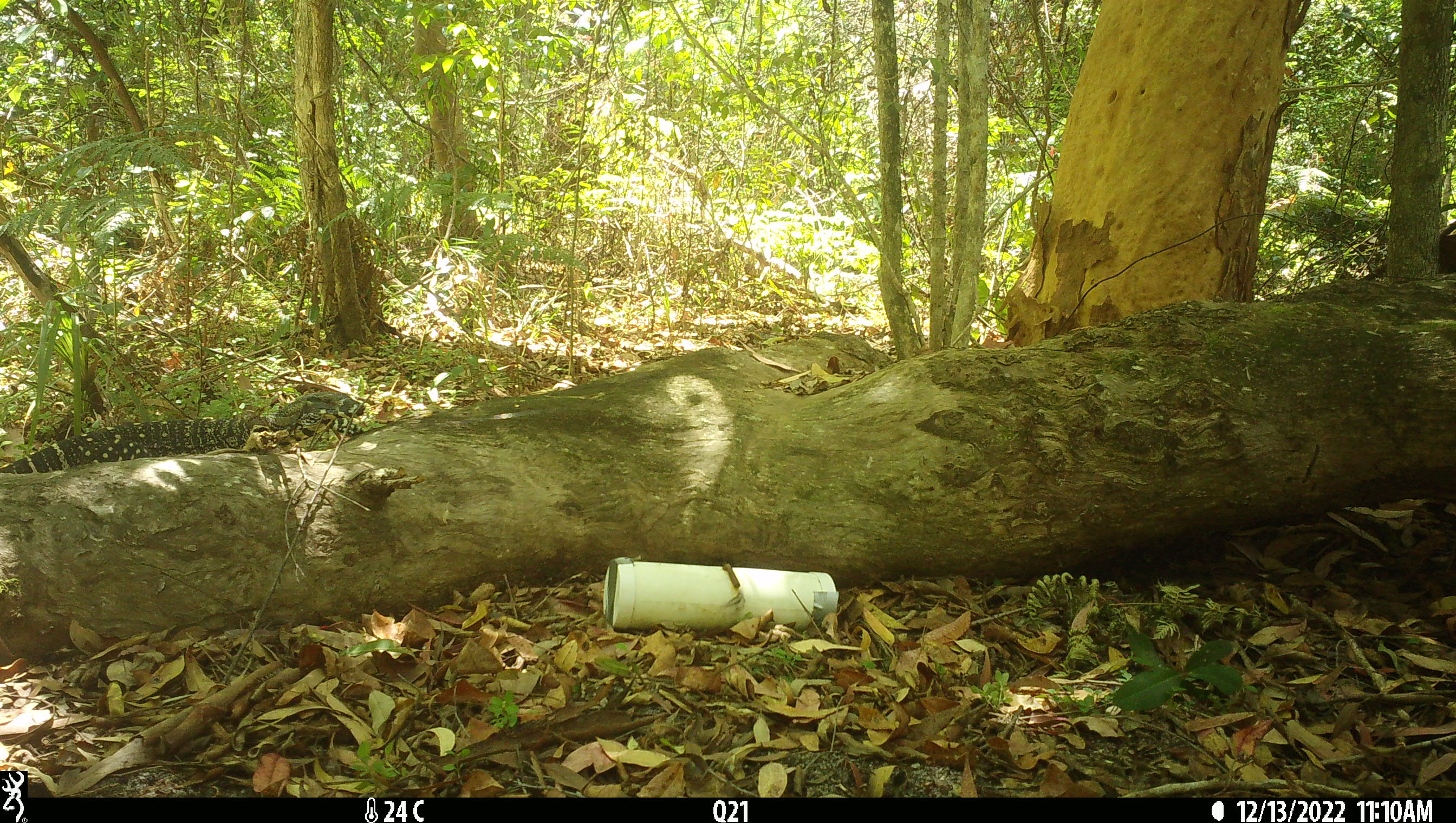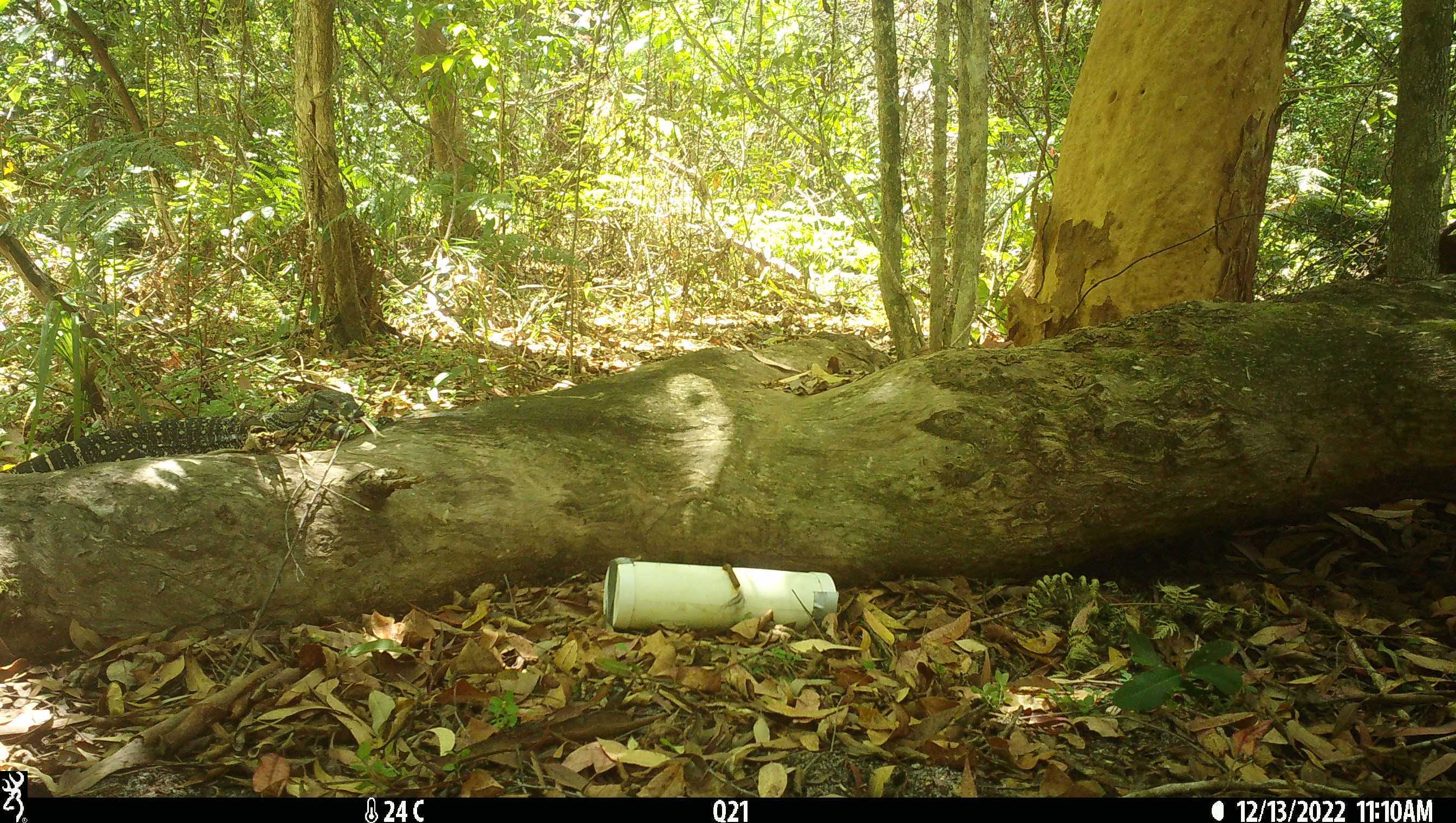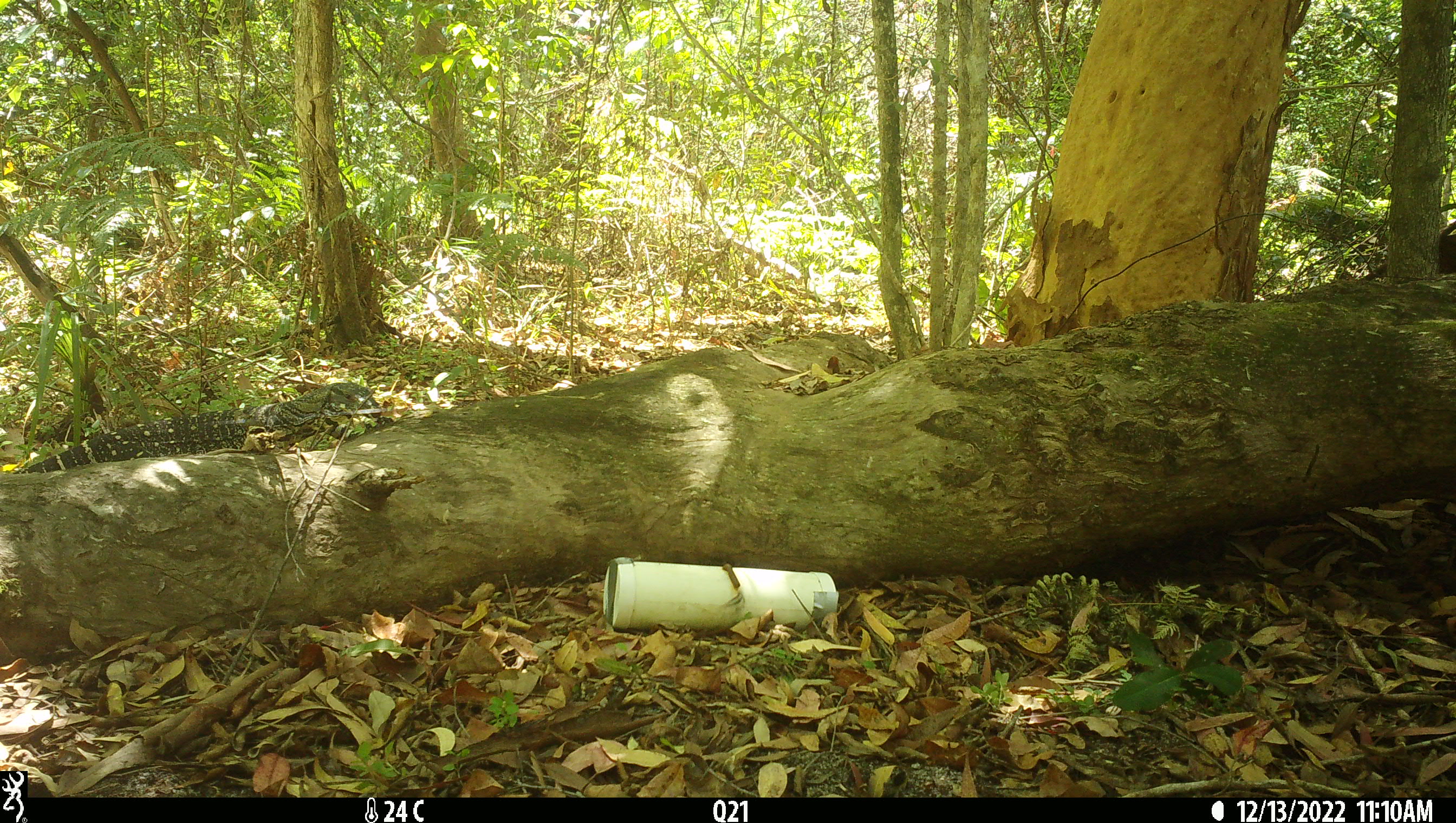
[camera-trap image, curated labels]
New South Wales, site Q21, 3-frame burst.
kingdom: Animalia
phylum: Chordata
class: Reptilia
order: Squamata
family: Varanidae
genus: Varanus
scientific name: Varanus varius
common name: lace monitor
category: goanna